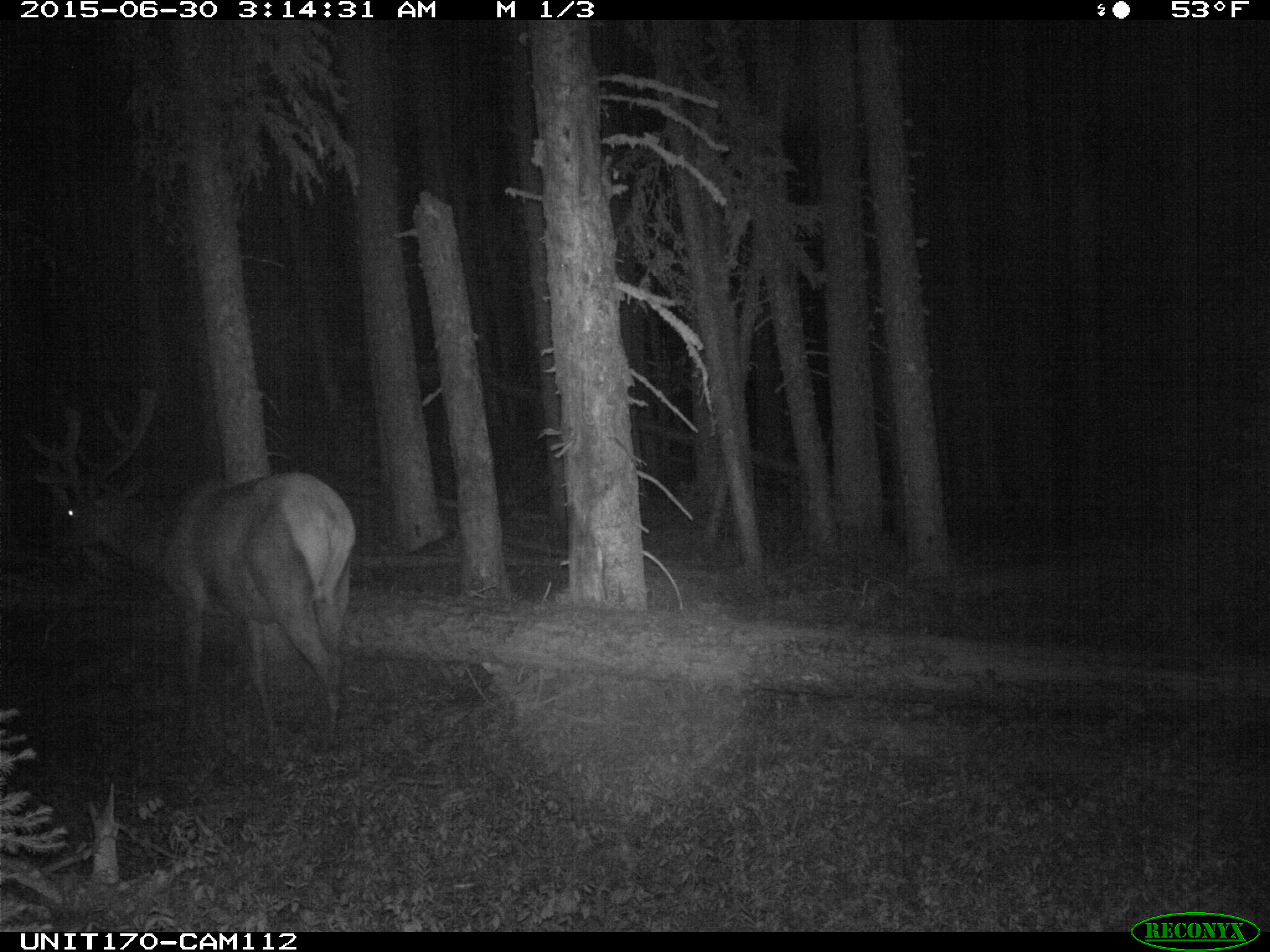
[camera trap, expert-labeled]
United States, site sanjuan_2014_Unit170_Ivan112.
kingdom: Animalia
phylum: Chordata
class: Mammalia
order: Artiodactyla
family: Cervidae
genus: Cervus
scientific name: Cervus elaphus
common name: red deer